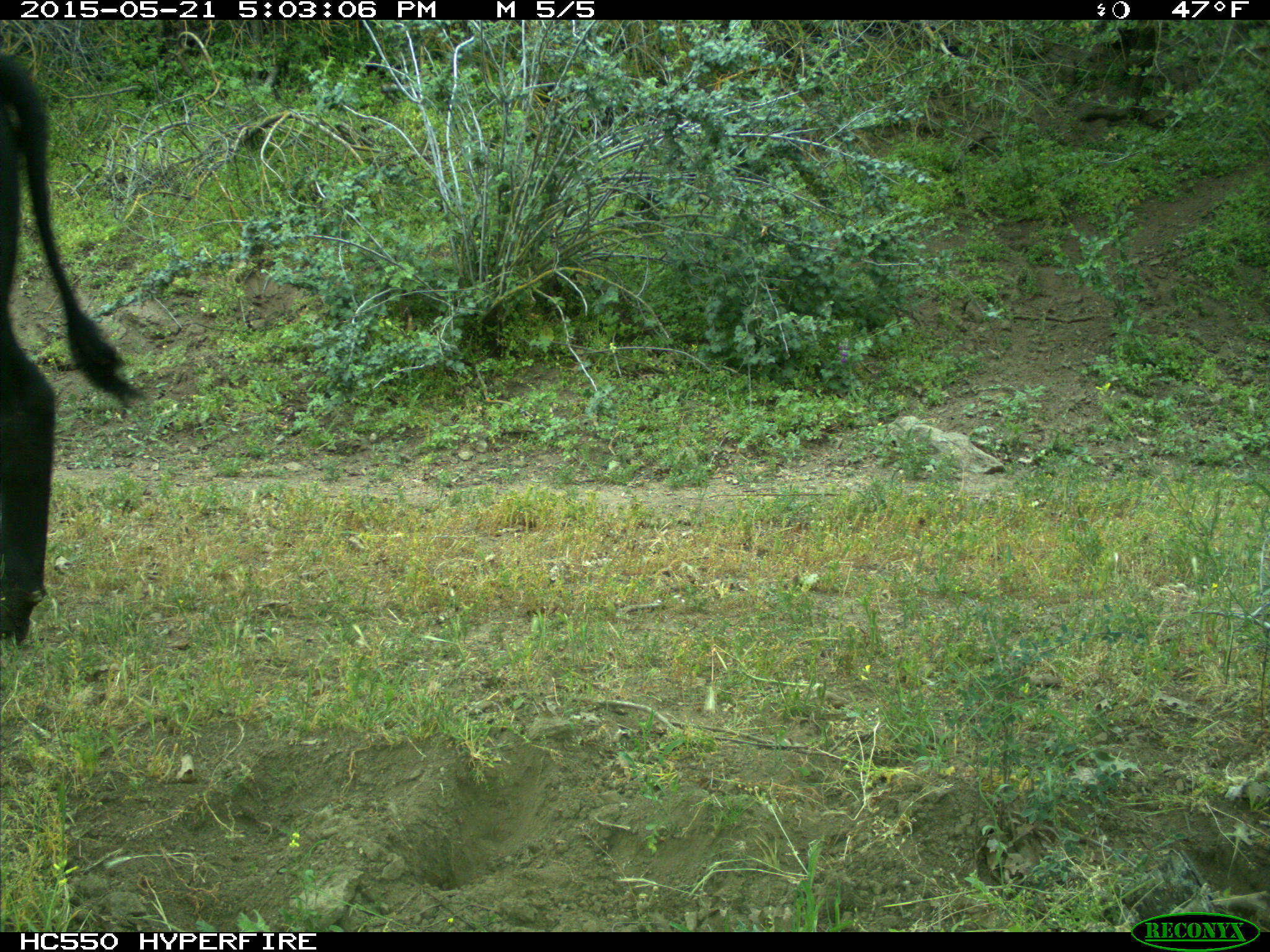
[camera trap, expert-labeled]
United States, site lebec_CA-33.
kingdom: Animalia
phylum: Chordata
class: Mammalia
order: Artiodactyla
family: Bovidae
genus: Bos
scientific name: Bos taurus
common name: domestic cow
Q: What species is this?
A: Bos taurus (domestic cow).